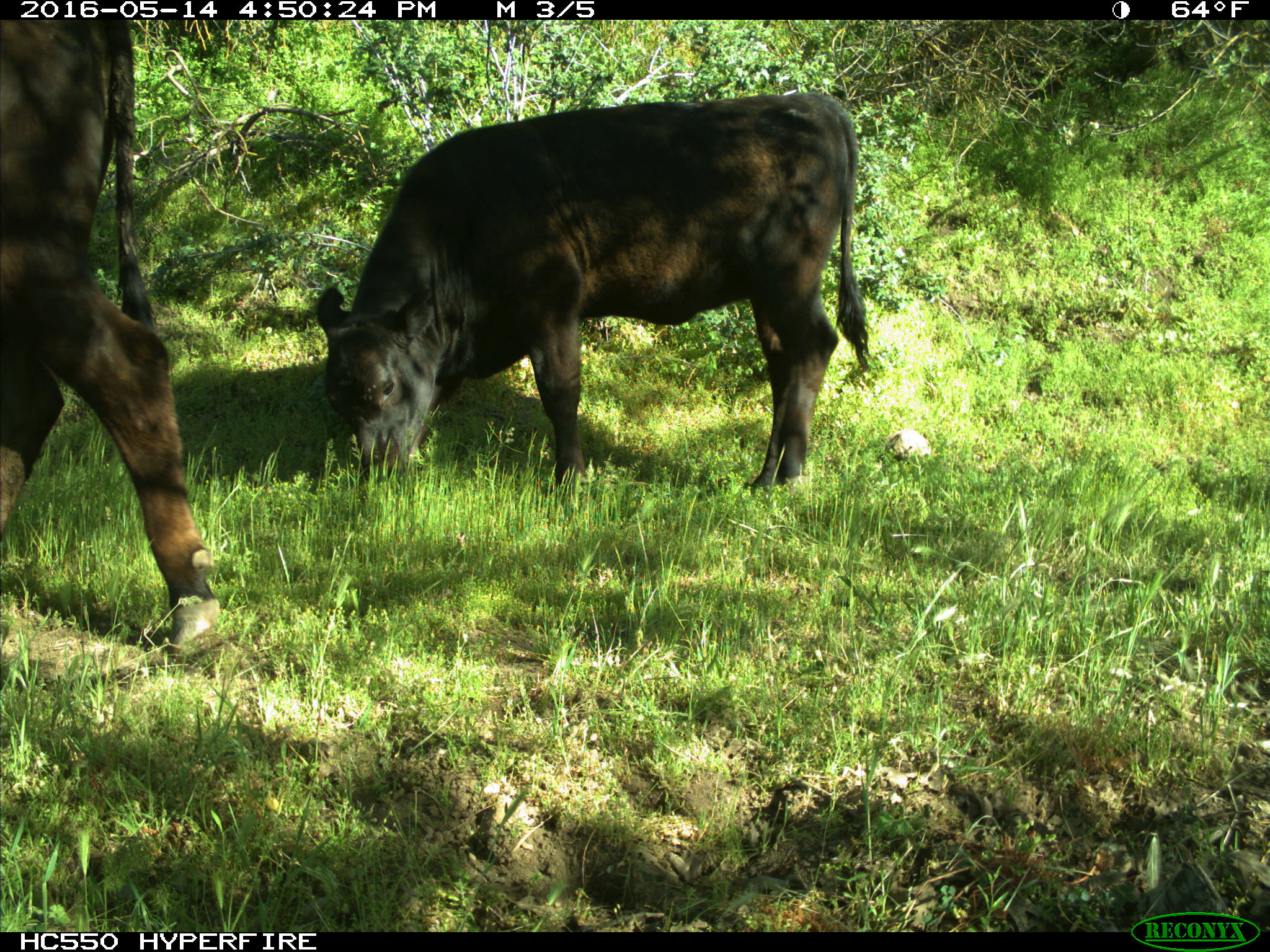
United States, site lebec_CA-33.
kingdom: Animalia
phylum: Chordata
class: Mammalia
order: Artiodactyla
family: Bovidae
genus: Bos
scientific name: Bos taurus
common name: domestic cow